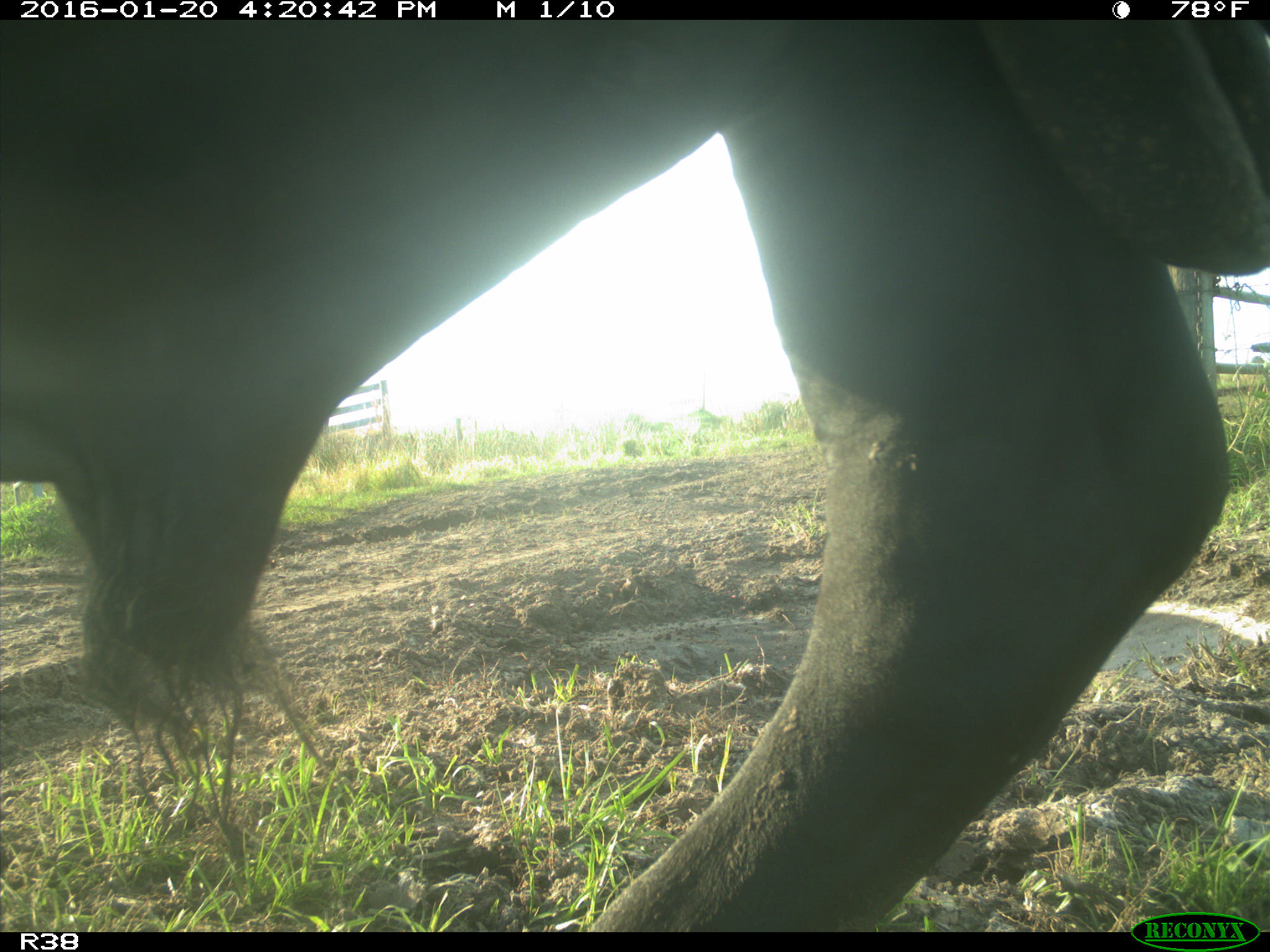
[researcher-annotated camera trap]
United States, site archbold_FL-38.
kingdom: Animalia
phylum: Chordata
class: Mammalia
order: Artiodactyla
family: Bovidae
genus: Bos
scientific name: Bos taurus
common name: domestic cow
Bos taurus (domestic cow).